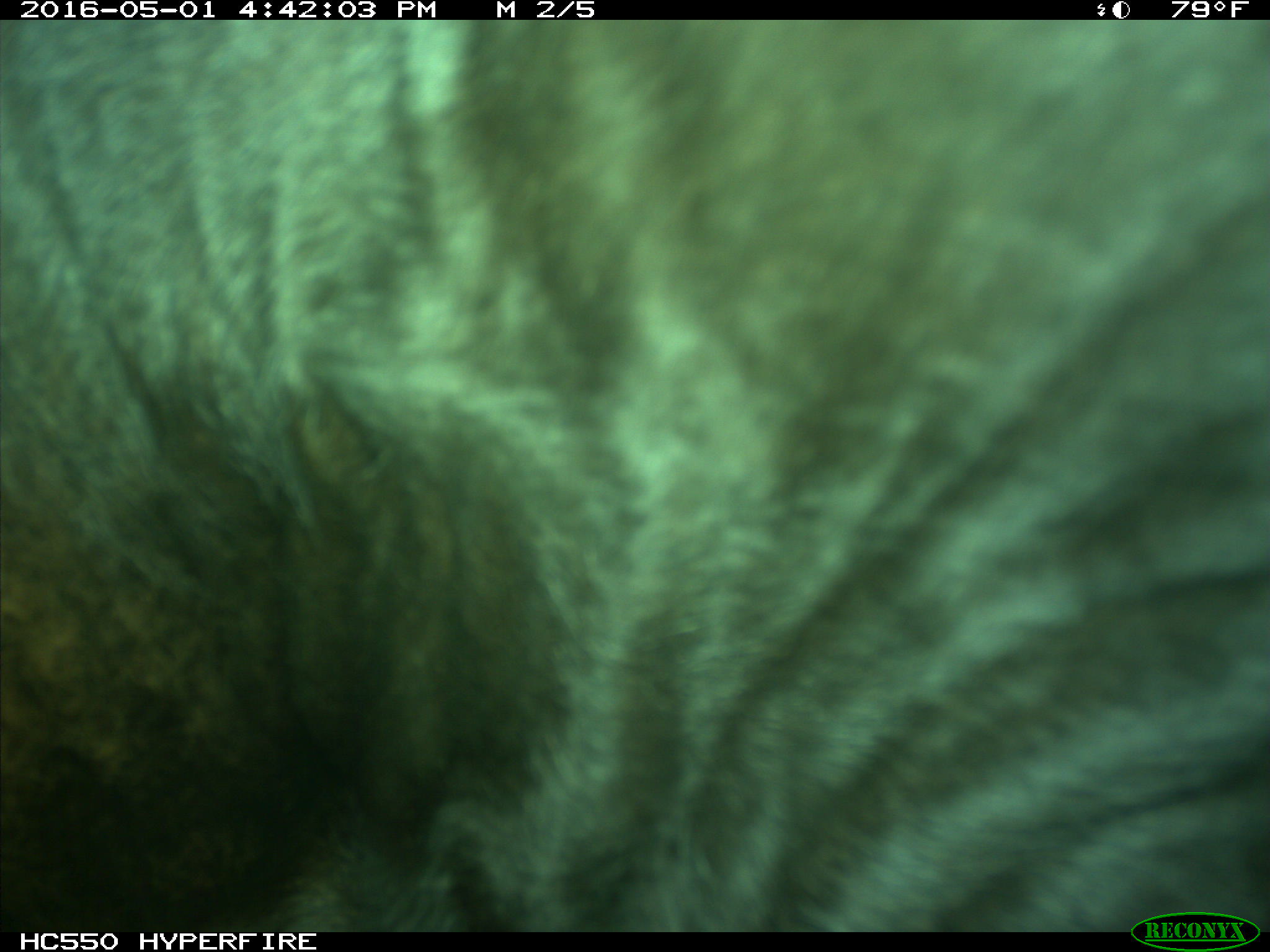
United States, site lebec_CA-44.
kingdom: Animalia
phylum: Chordata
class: Mammalia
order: Artiodactyla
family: Bovidae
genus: Bos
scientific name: Bos taurus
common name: domestic cow